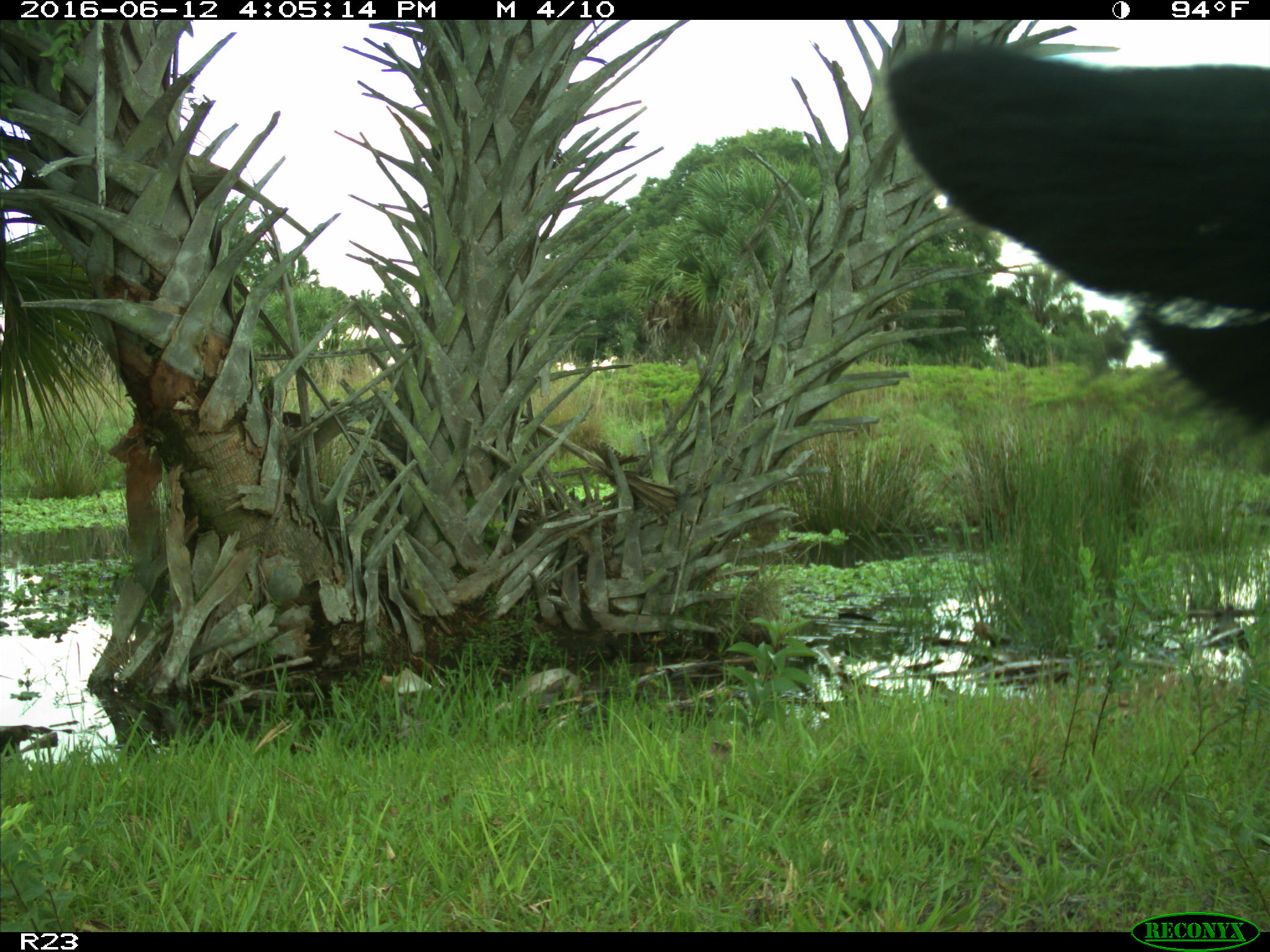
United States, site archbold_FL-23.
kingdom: Animalia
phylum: Chordata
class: Mammalia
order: Artiodactyla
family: Bovidae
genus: Bos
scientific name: Bos taurus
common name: domestic cow